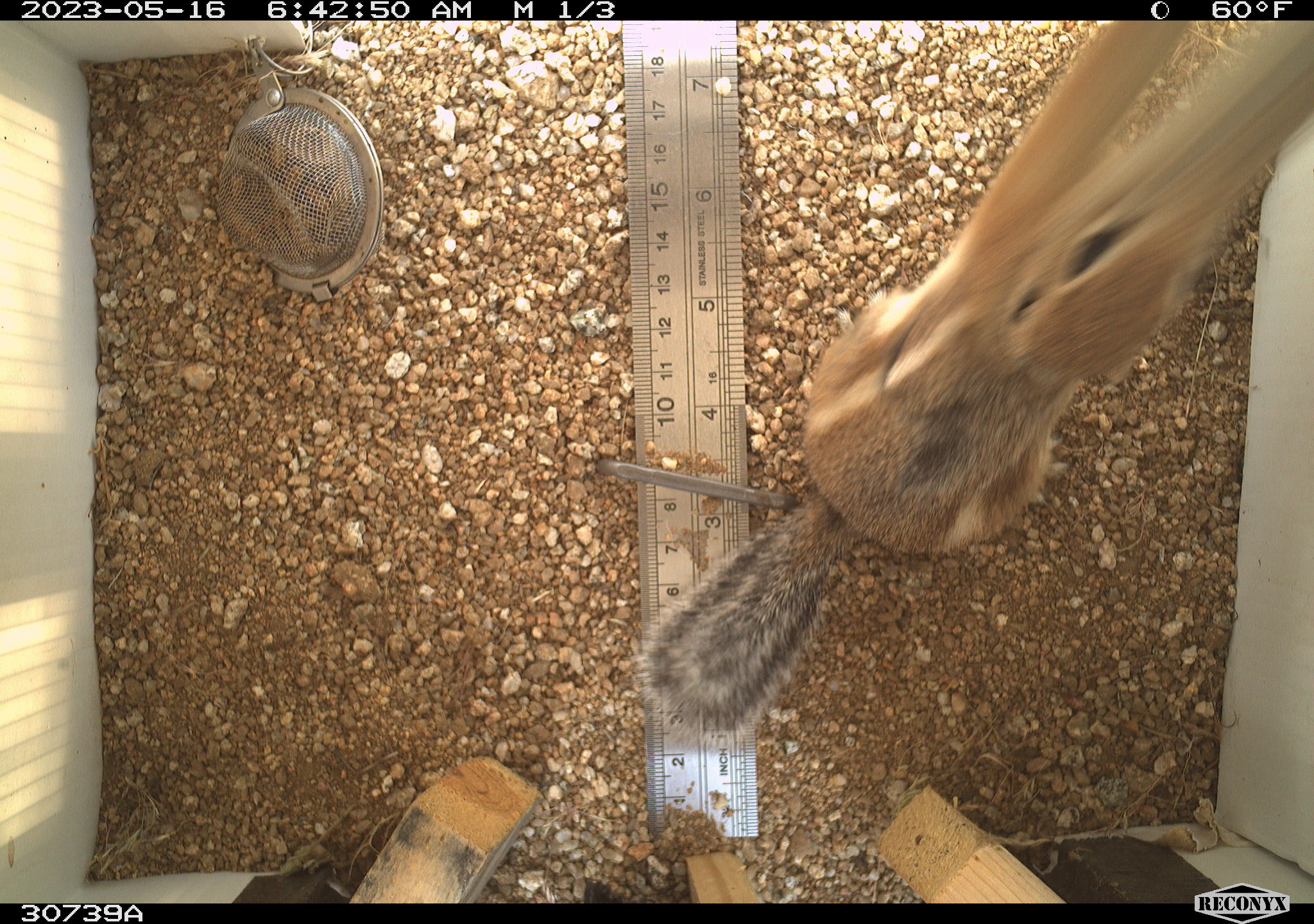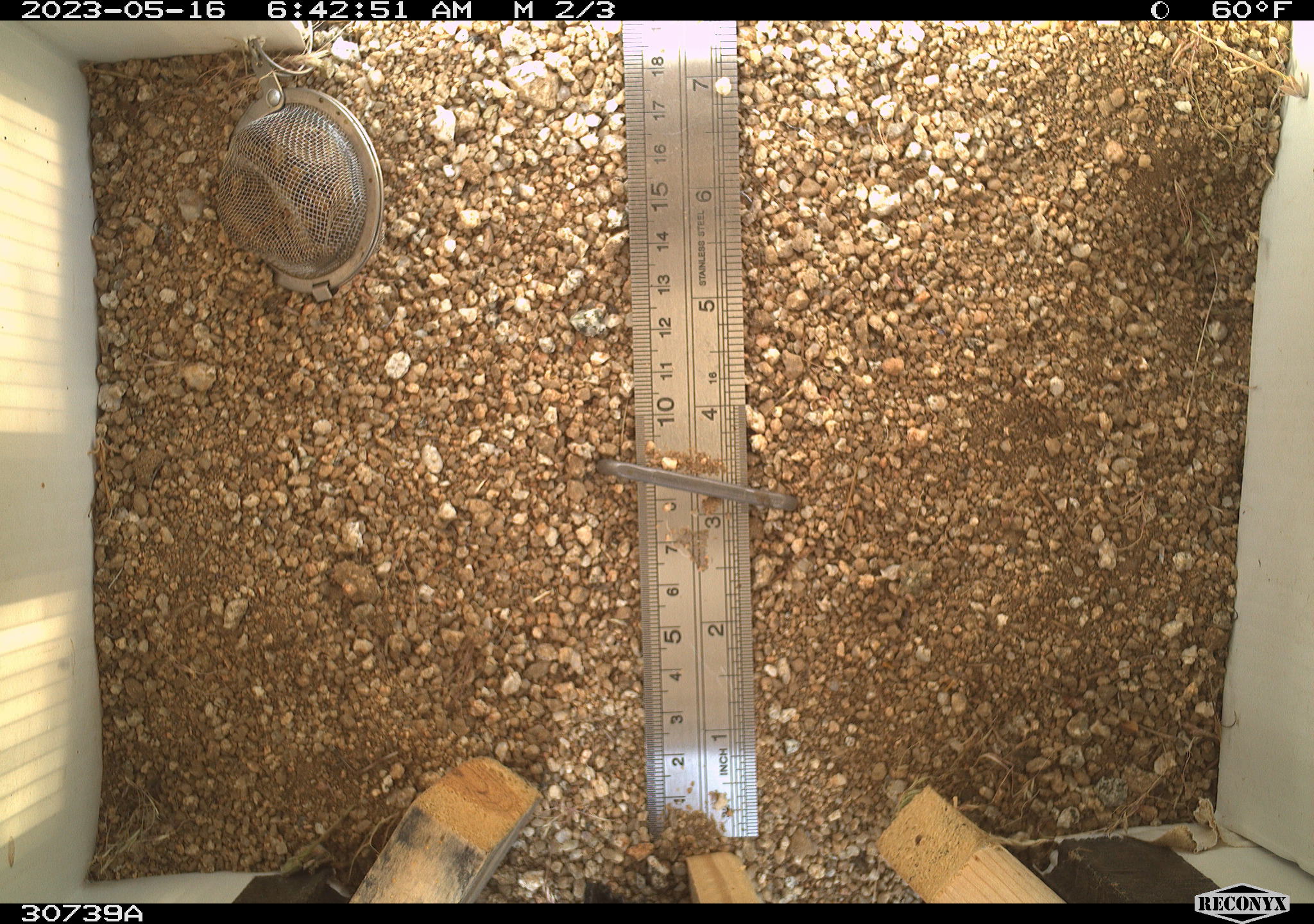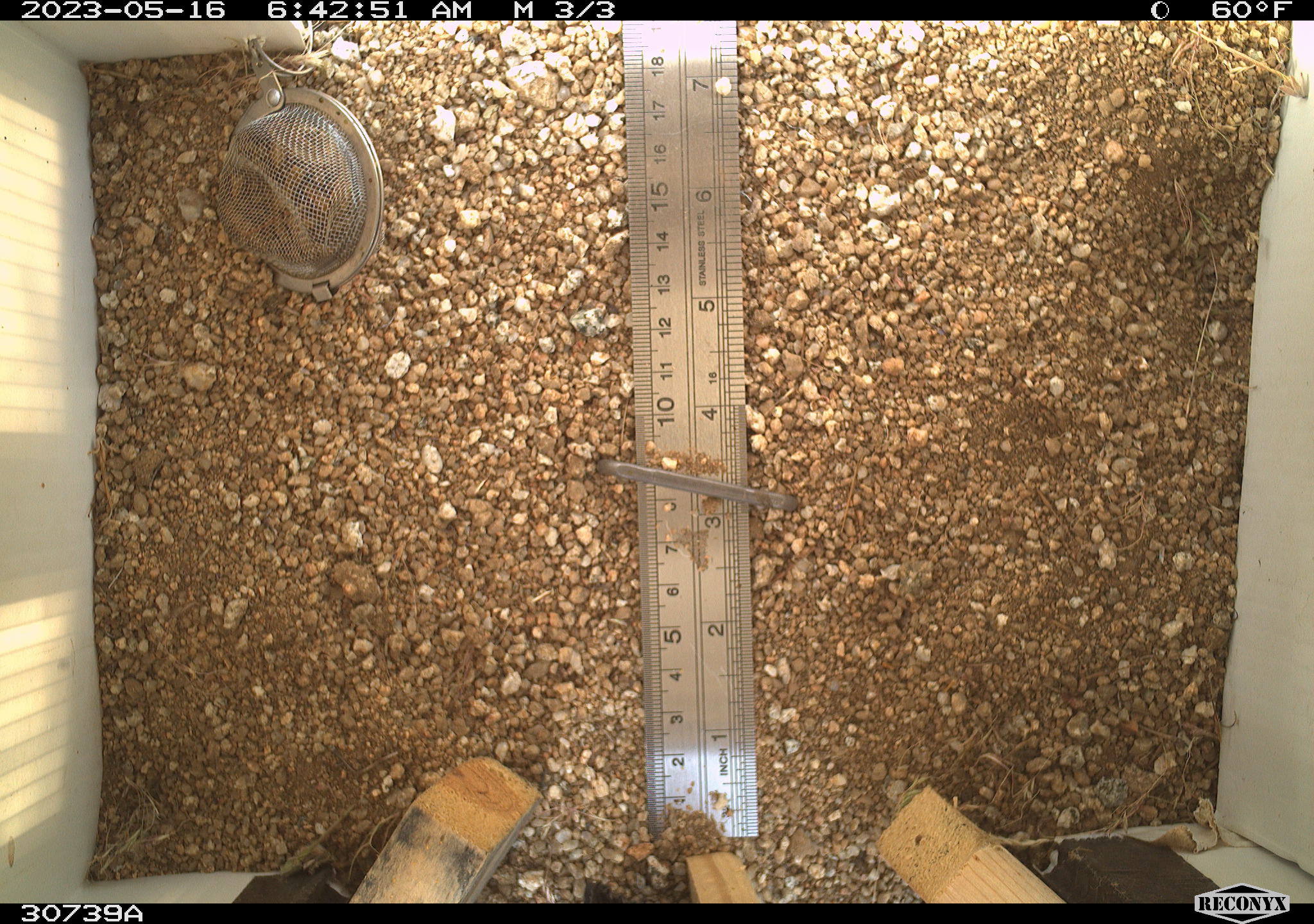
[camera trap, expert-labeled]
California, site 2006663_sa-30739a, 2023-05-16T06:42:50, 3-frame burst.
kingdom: Animalia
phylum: Chordata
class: Mammalia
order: Rodentia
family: Sciuridae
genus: Ammospermophilus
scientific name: Ammospermophilus leucurus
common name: white-tailed antelope squirrel